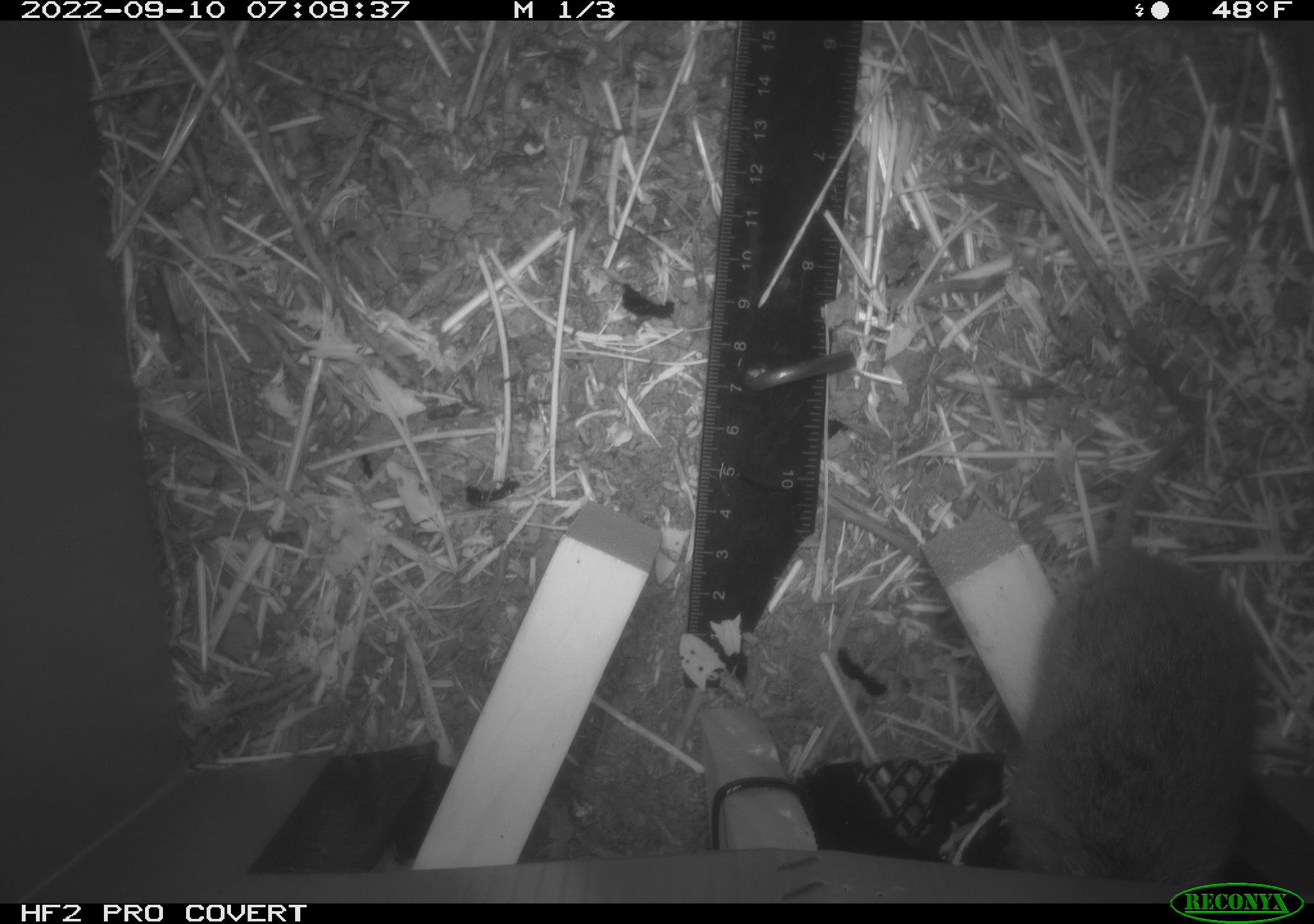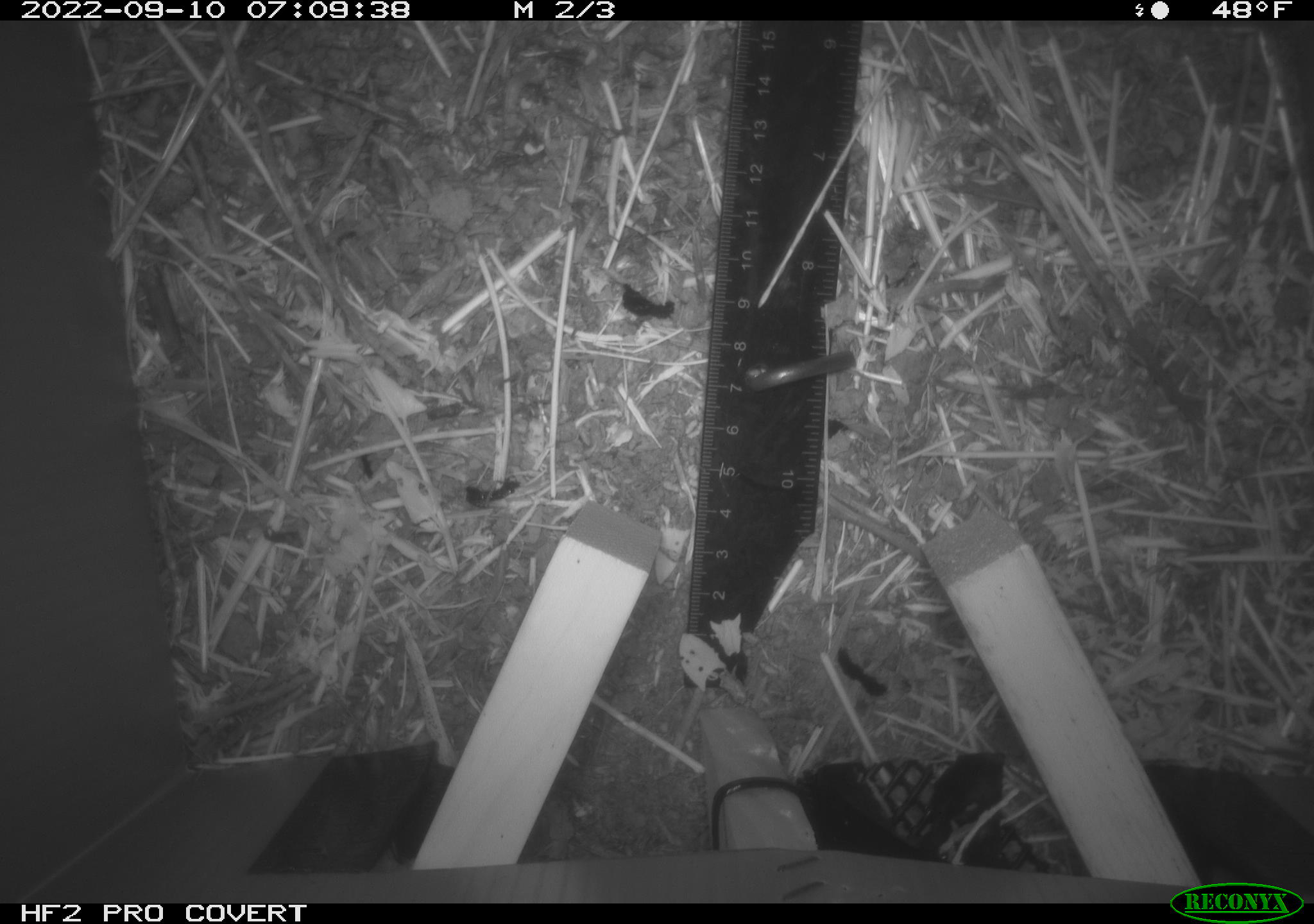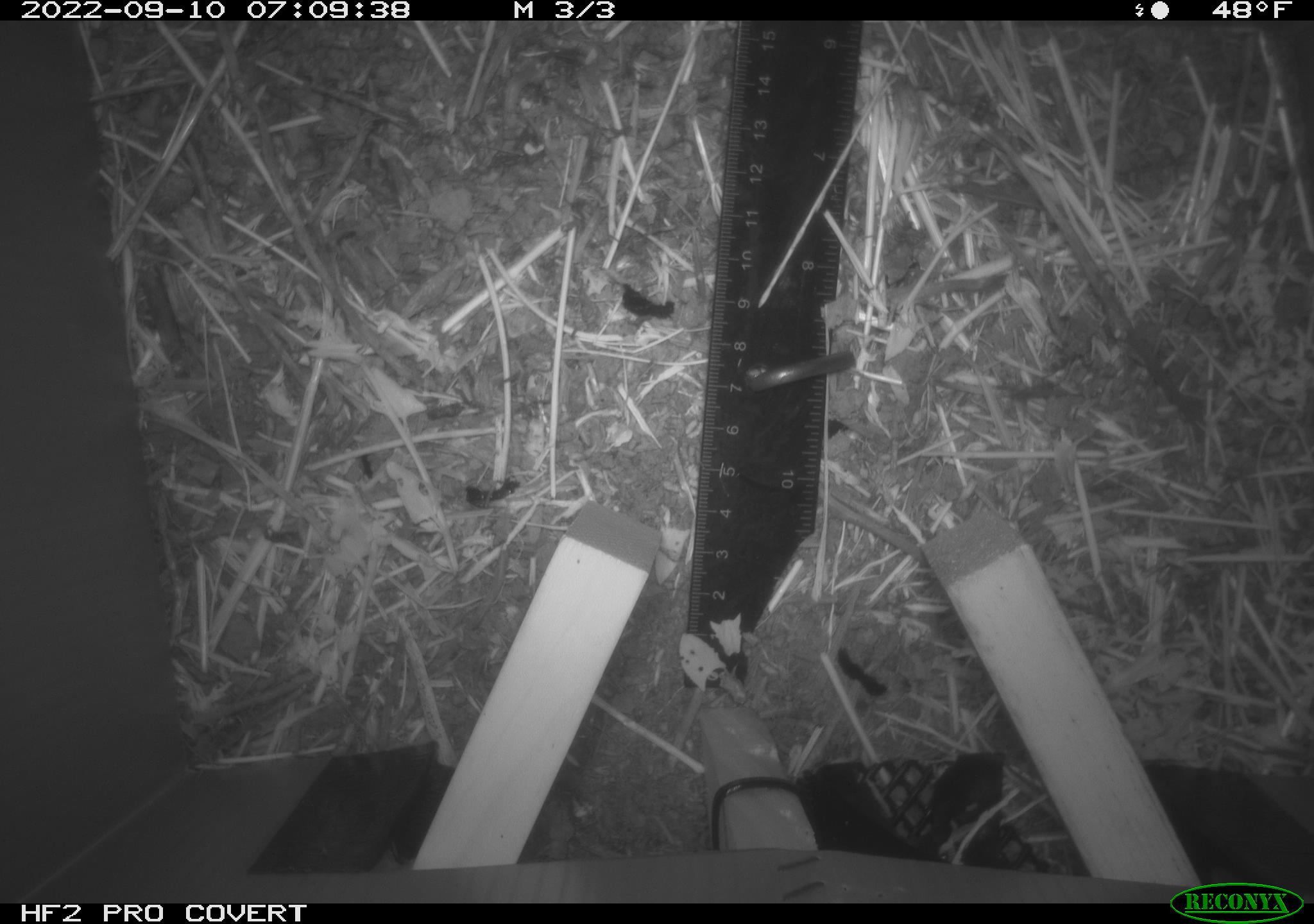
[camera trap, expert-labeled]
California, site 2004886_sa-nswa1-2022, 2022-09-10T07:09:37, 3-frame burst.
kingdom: Animalia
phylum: Chordata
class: Mammalia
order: Rodentia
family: Cricetidae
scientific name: Cricetidae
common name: hamsters, voles, lemmings, and allies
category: cricetidae family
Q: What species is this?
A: Cricetidae family (hamsters, voles, lemmings, and allies) (Cricetidae).